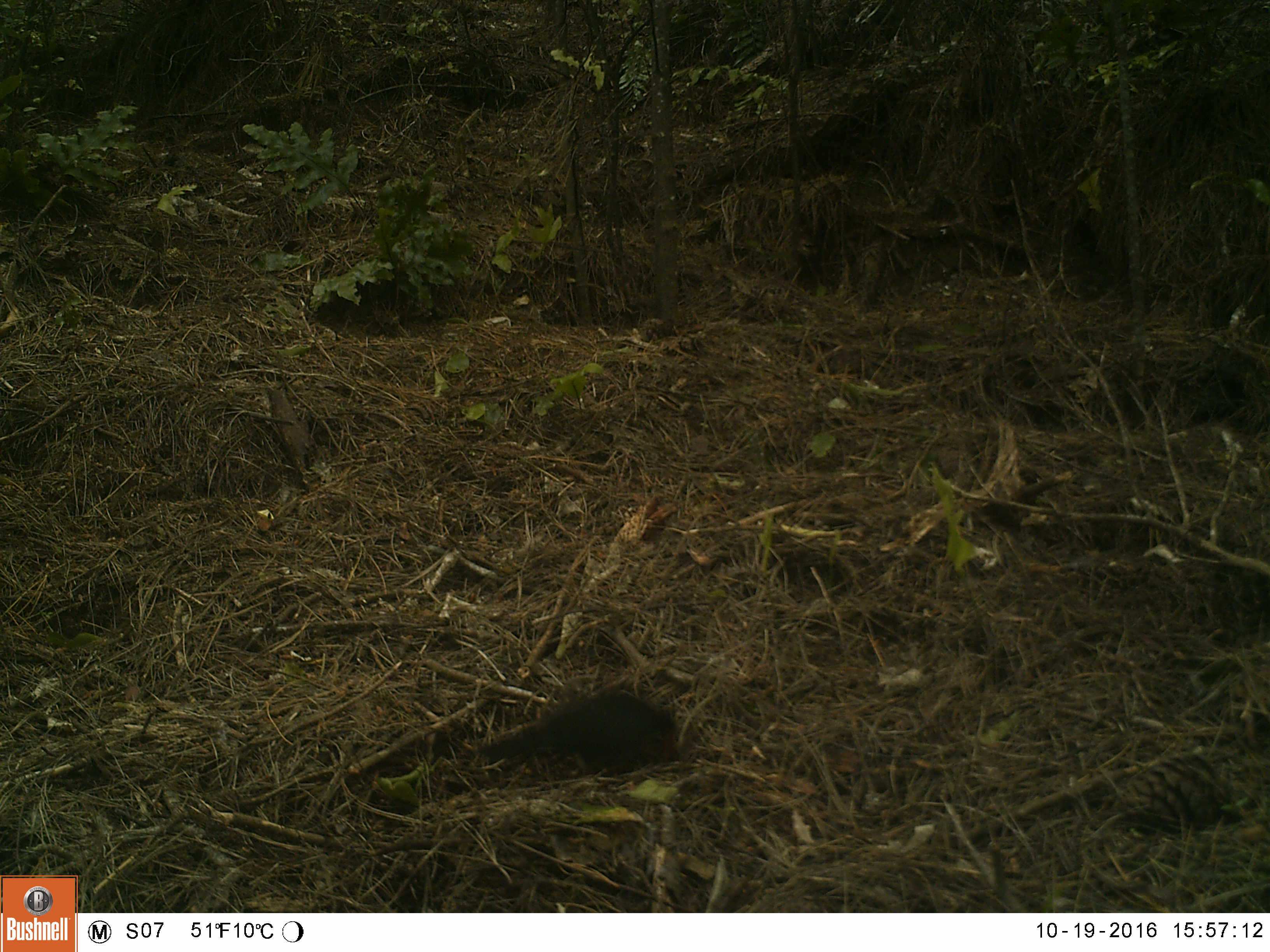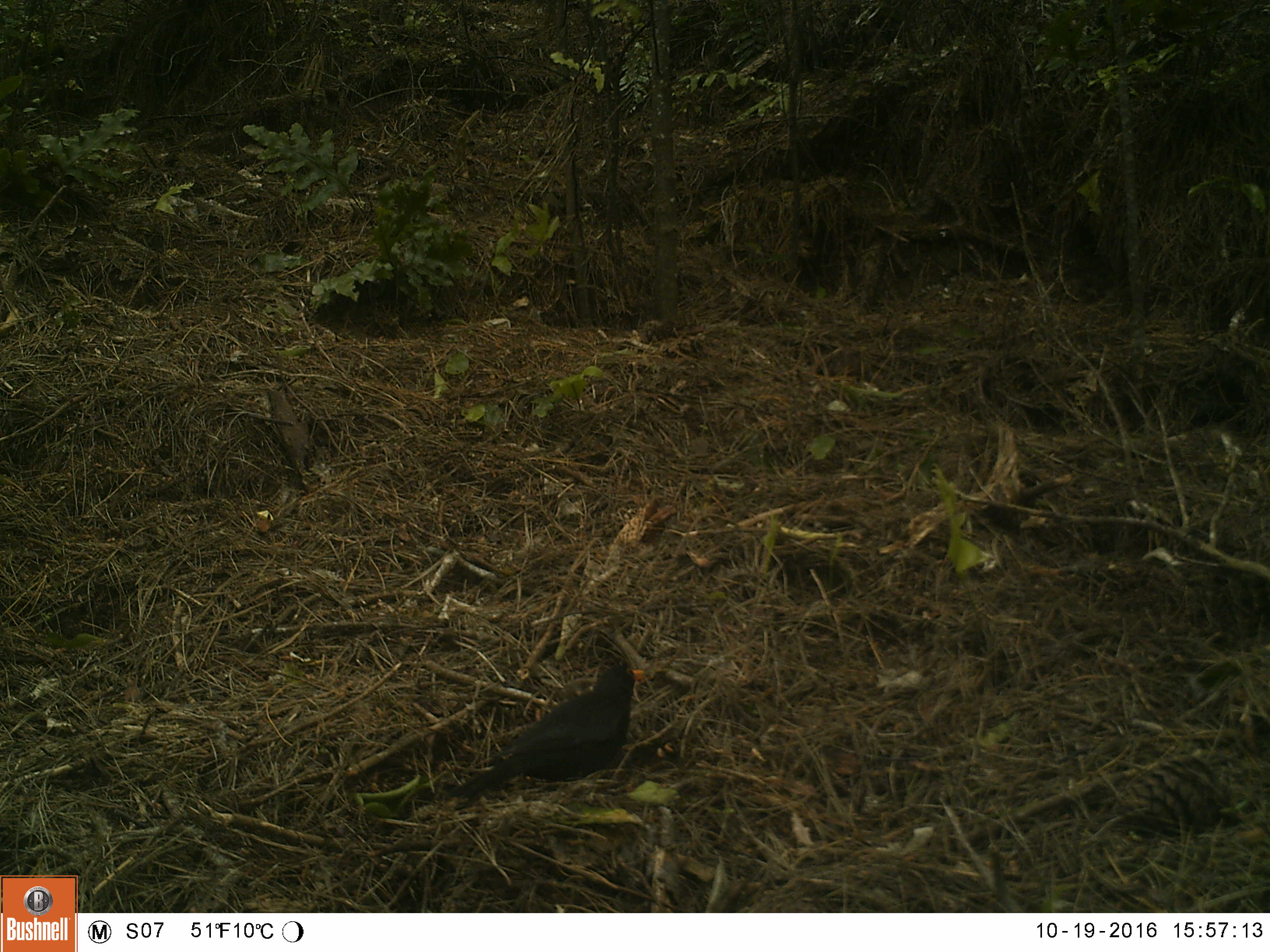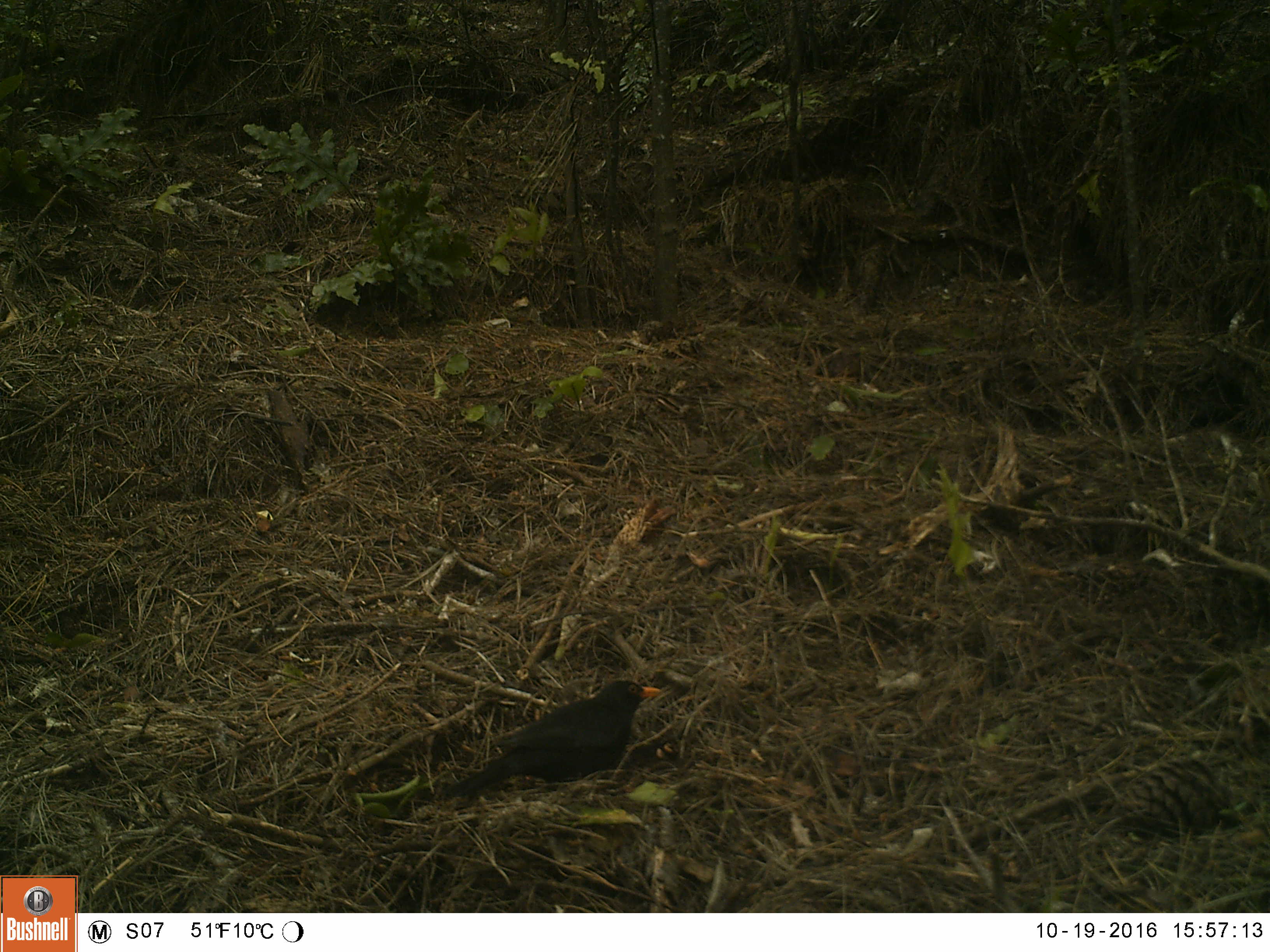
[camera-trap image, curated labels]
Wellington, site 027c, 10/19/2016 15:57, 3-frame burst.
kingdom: Animalia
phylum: Chordata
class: Aves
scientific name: Aves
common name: bird